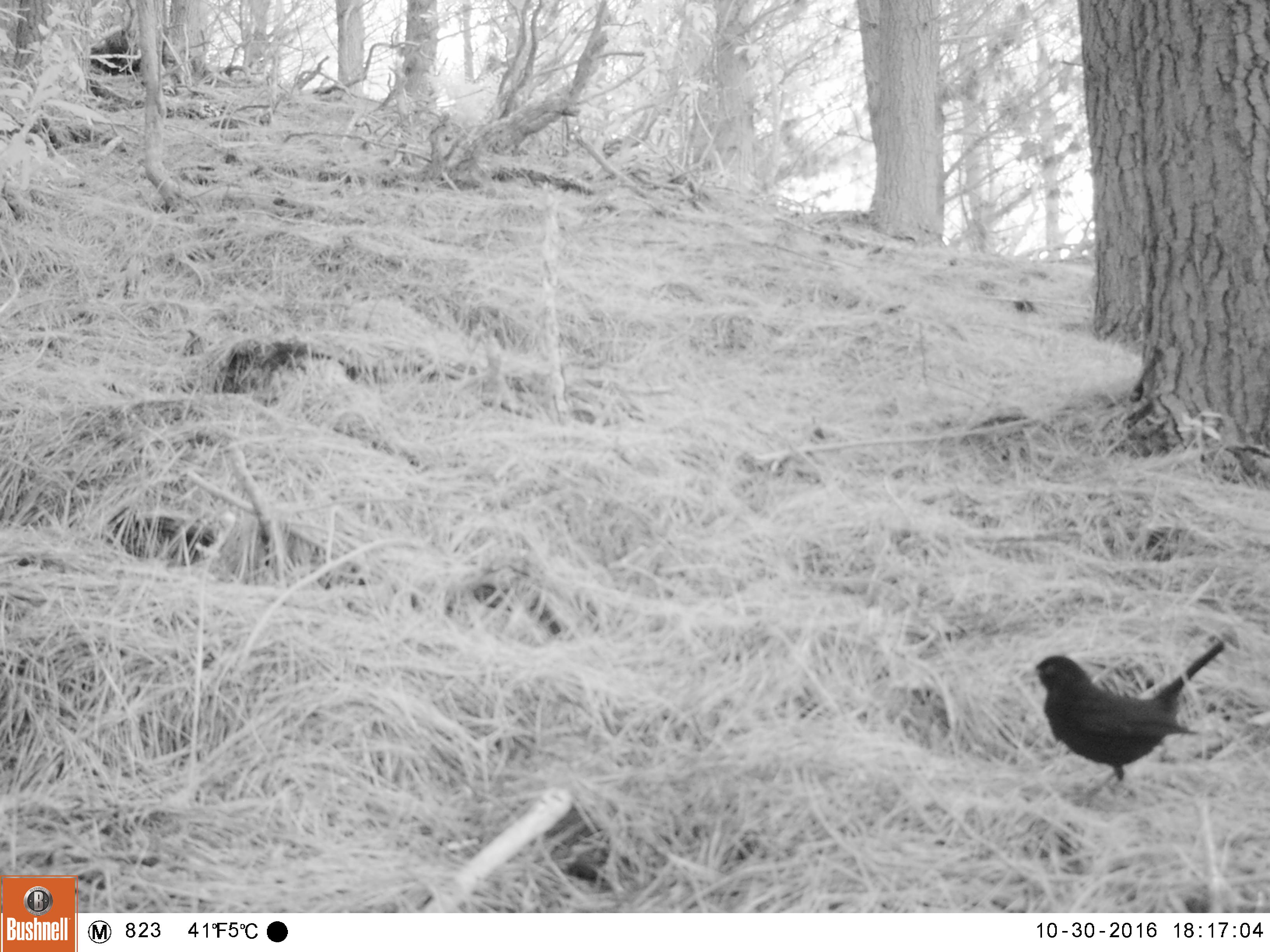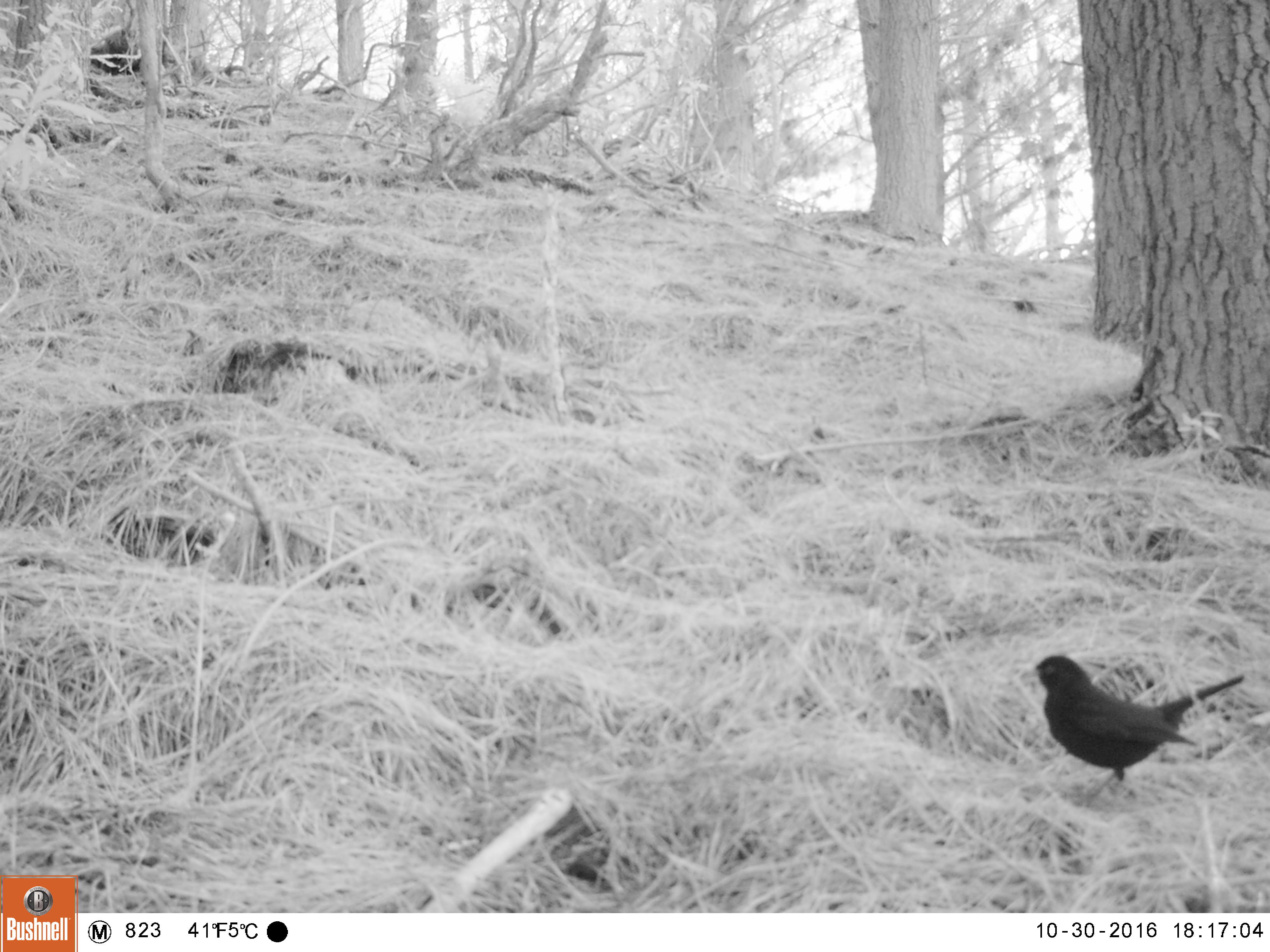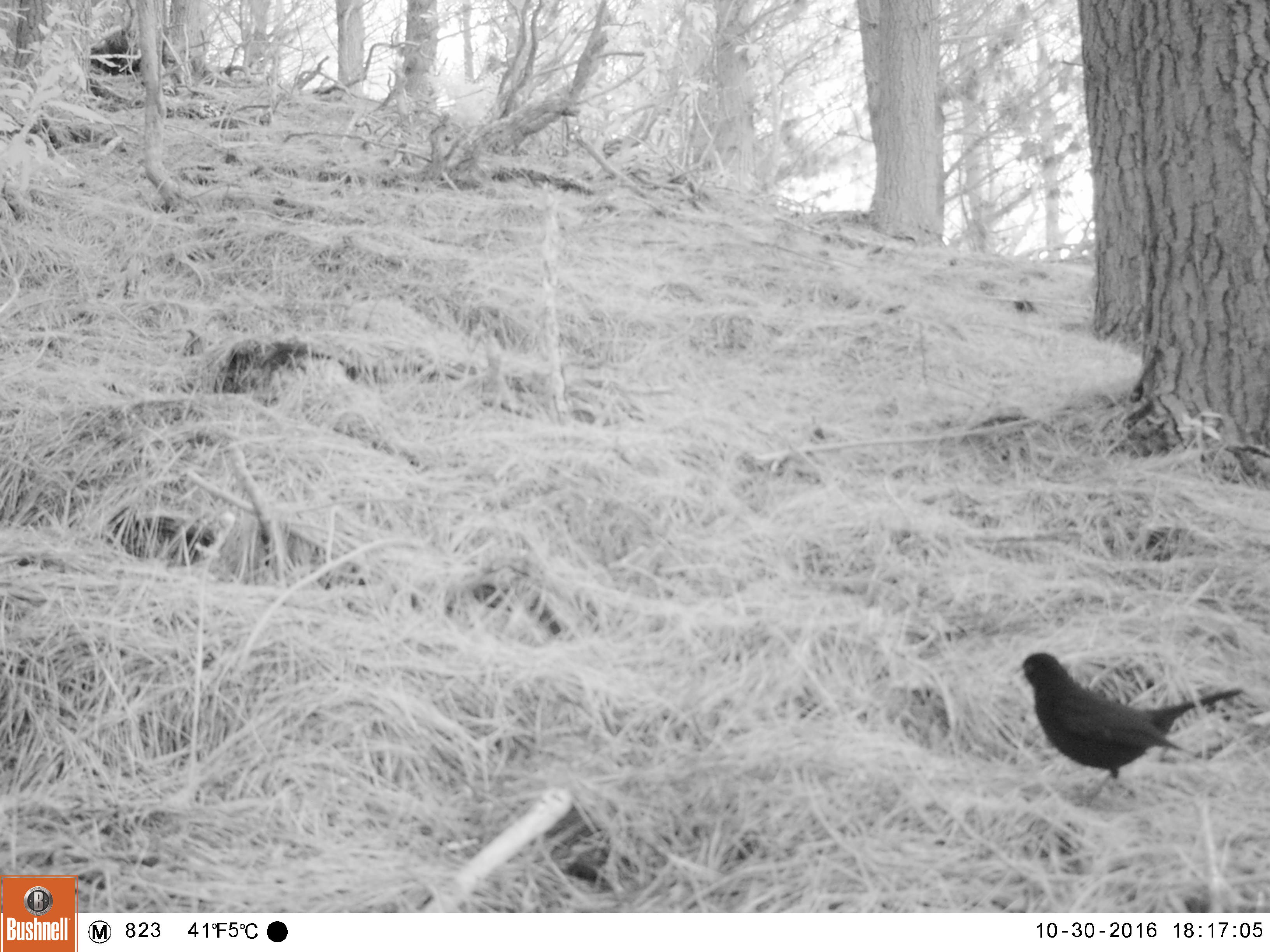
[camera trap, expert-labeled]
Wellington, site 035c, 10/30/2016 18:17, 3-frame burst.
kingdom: Animalia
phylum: Chordata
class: Aves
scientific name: Aves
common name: bird